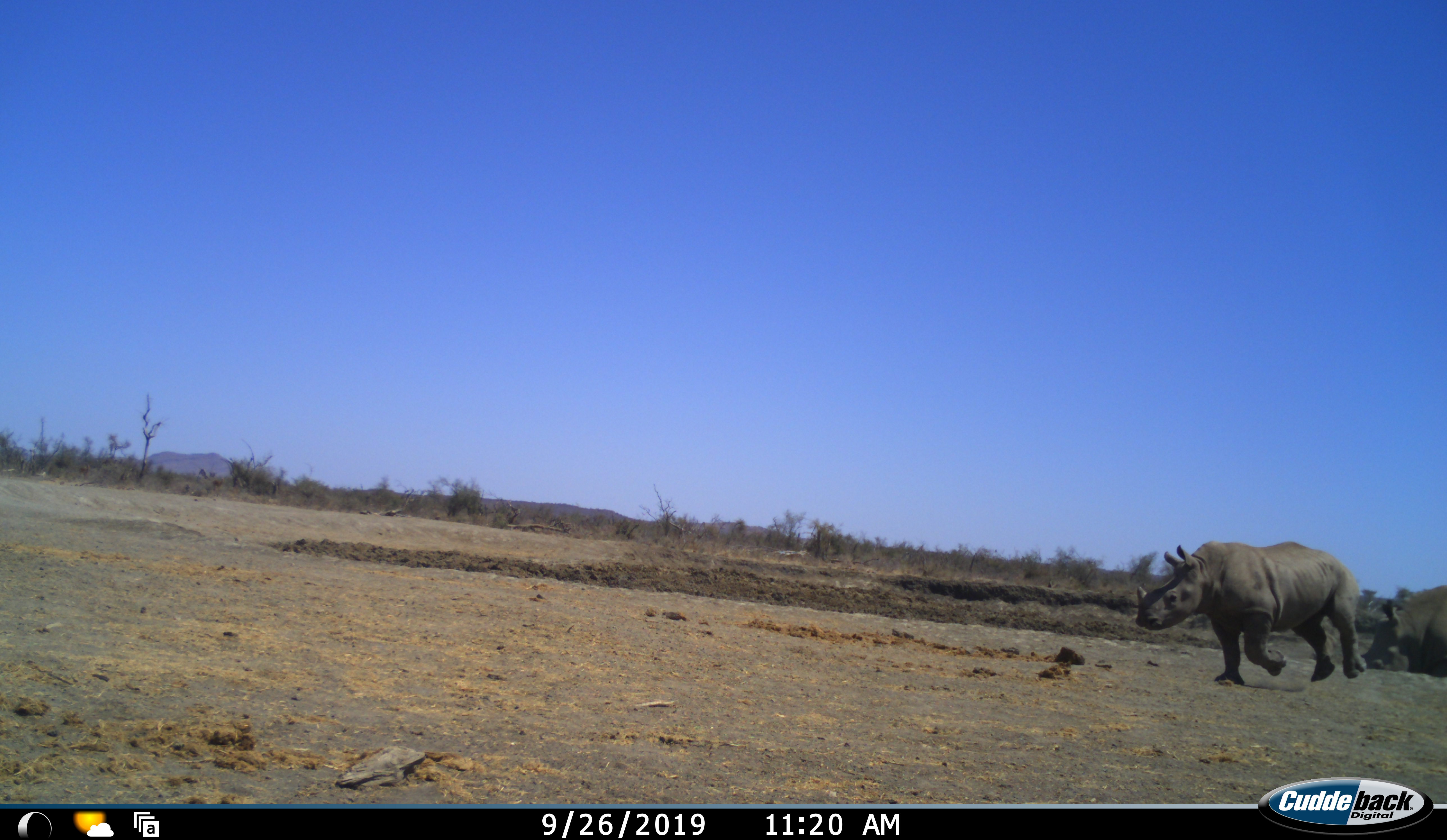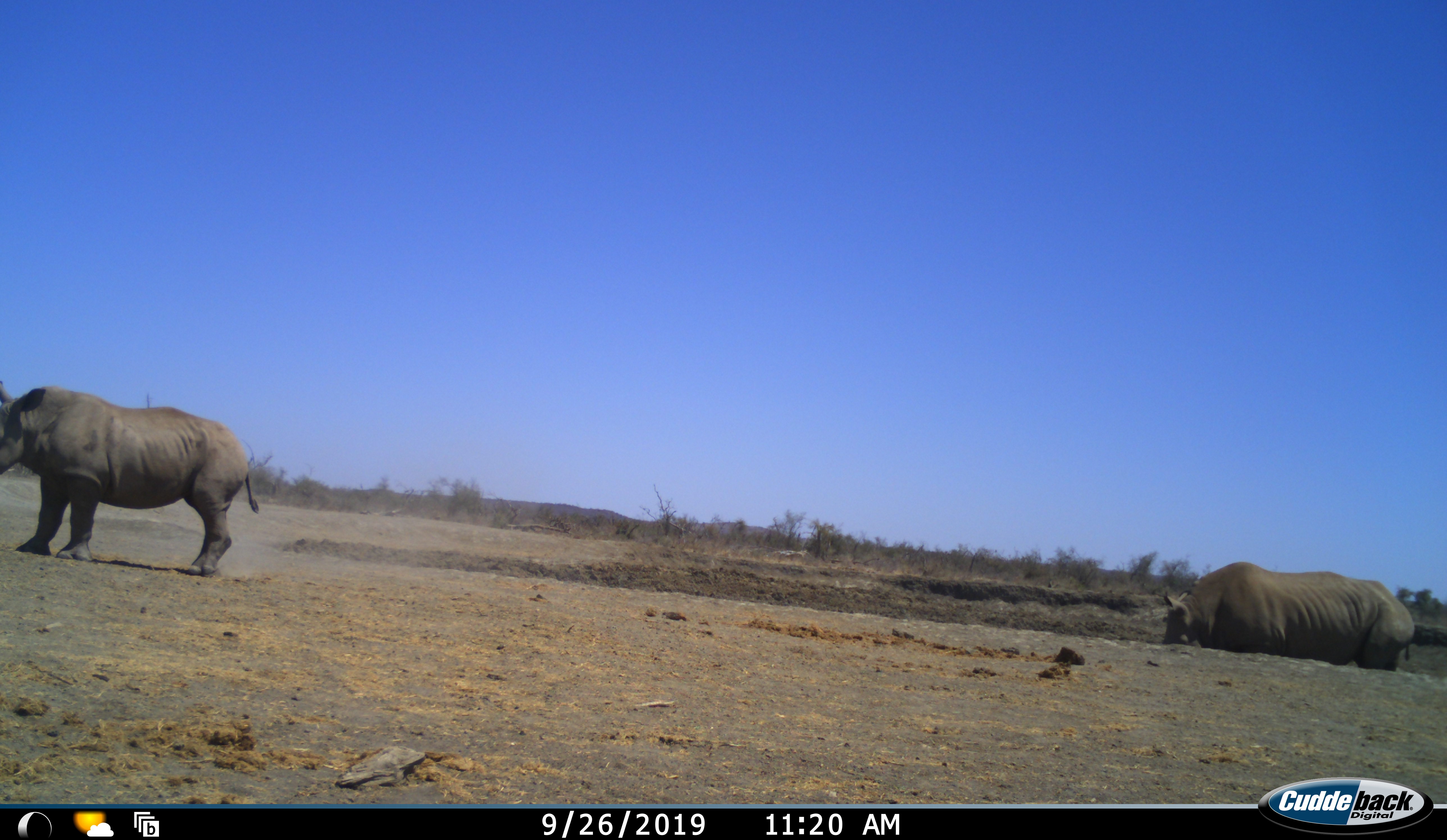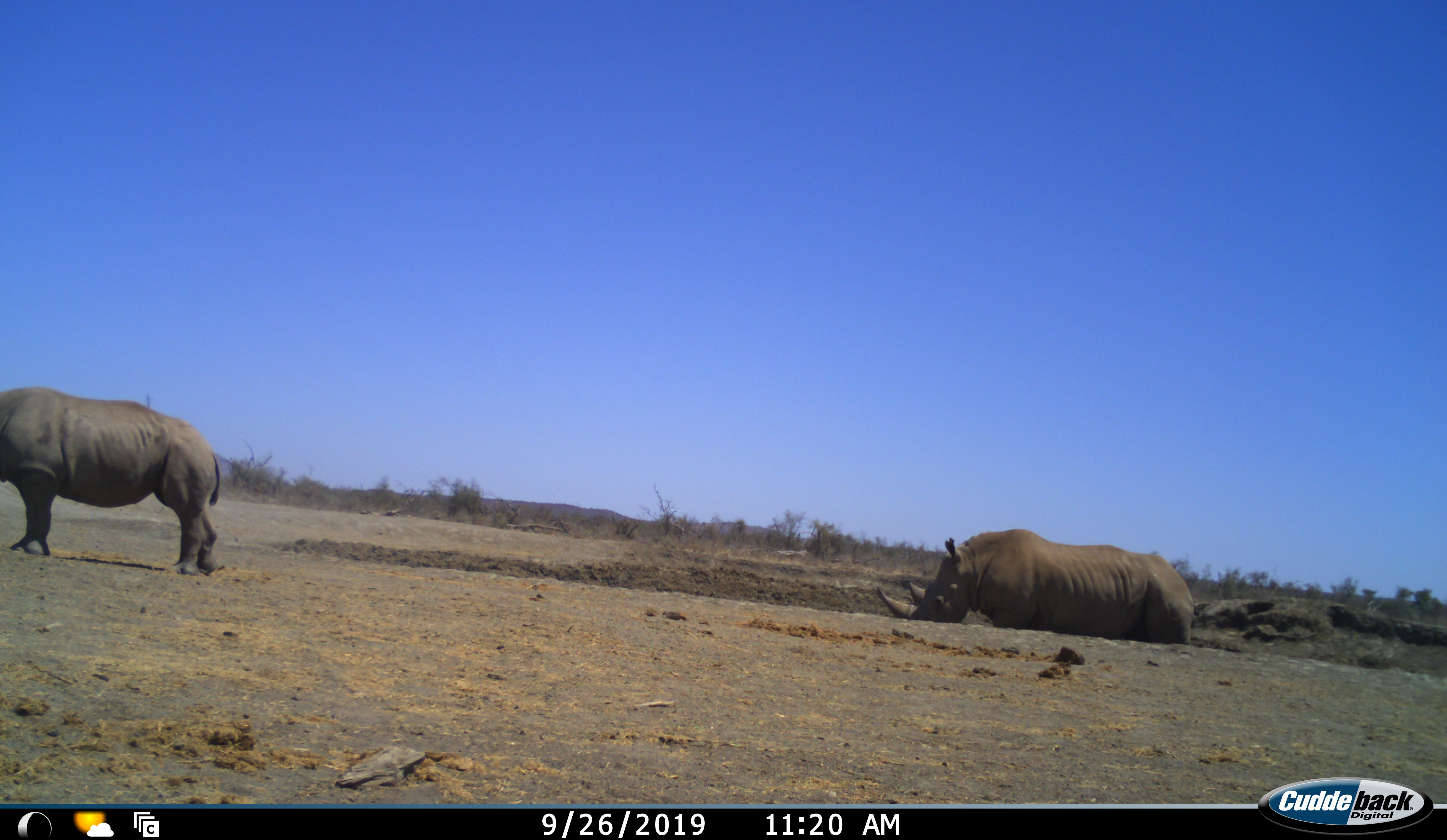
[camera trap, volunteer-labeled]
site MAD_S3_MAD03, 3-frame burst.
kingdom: Animalia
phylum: Chordata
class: Mammalia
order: Perissodactyla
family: Rhinocerotidae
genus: Ceratotherium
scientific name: Ceratotherium simum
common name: white rhinoceros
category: rhinoceroswhite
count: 2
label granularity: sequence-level